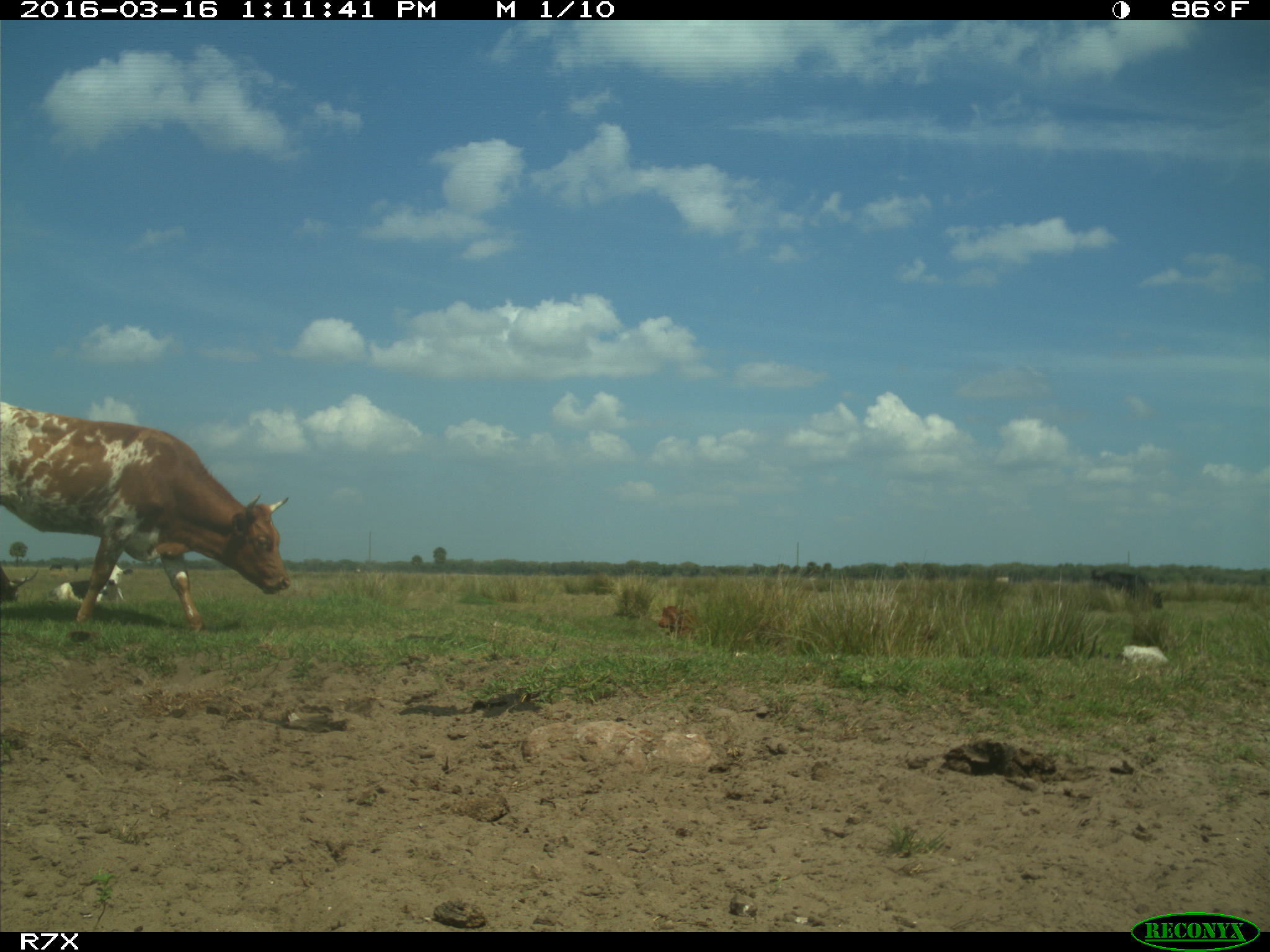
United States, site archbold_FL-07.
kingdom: Animalia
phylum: Chordata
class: Mammalia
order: Artiodactyla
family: Bovidae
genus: Bos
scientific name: Bos taurus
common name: domestic cow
Bos taurus (domestic cow).